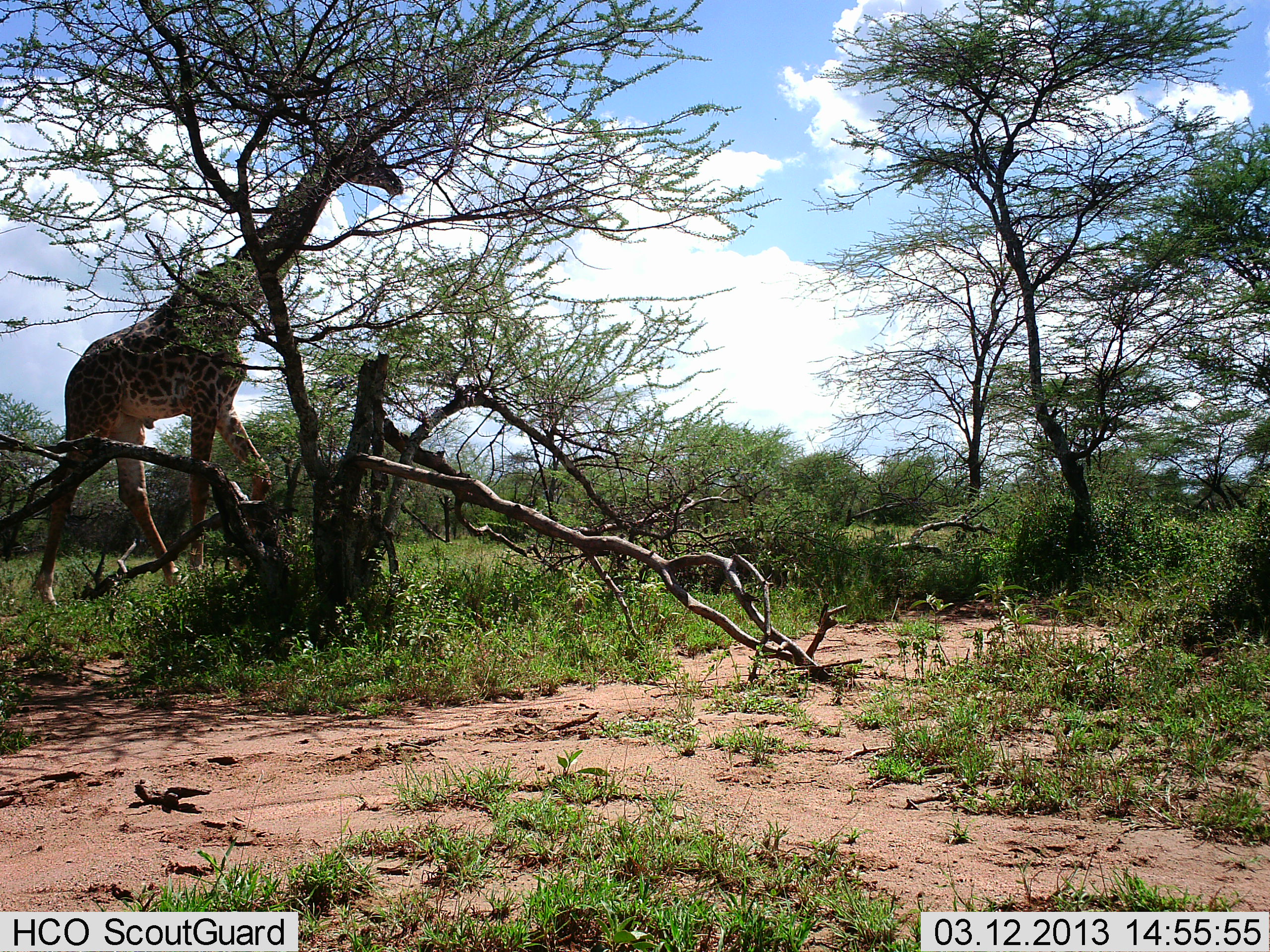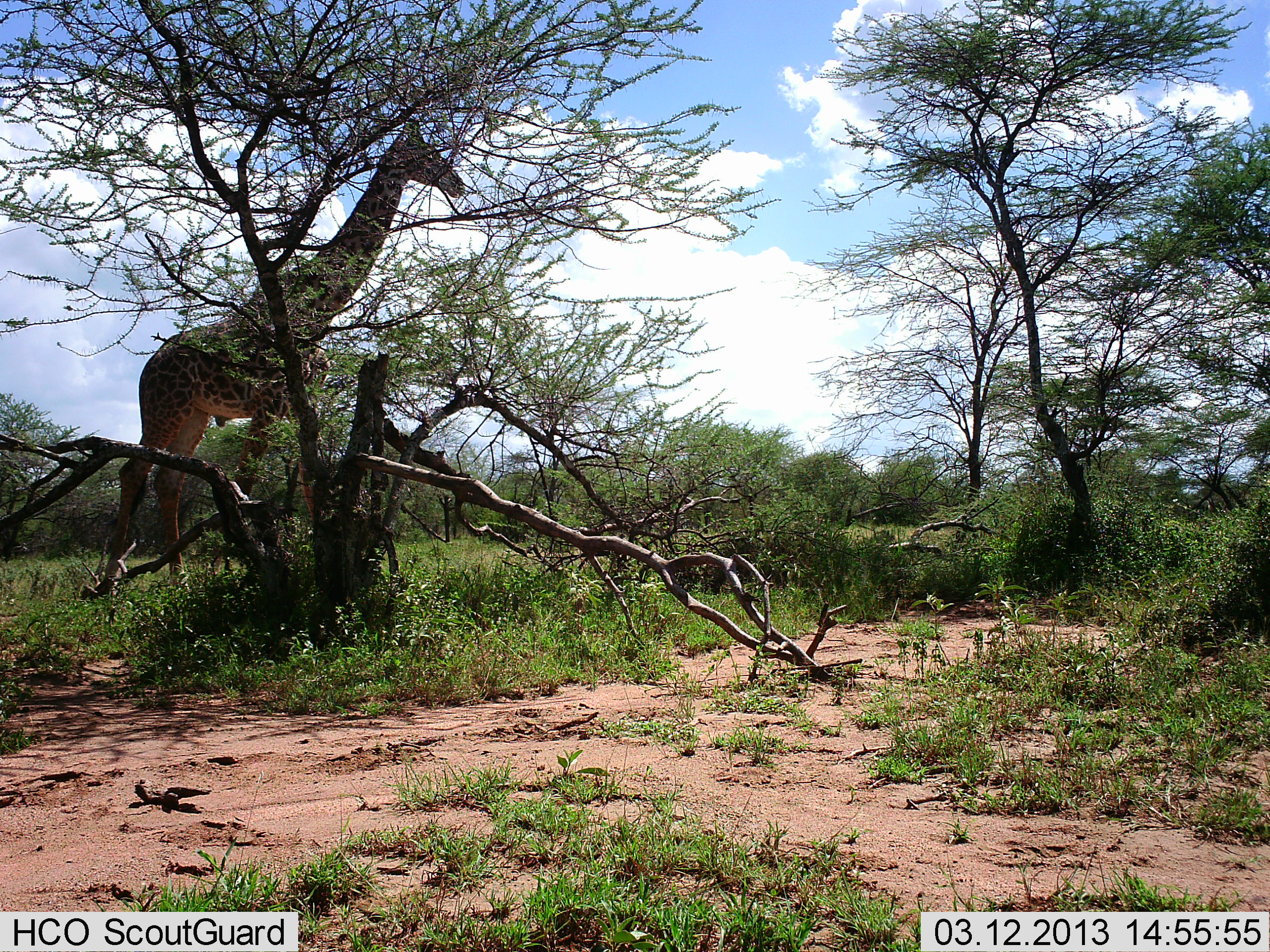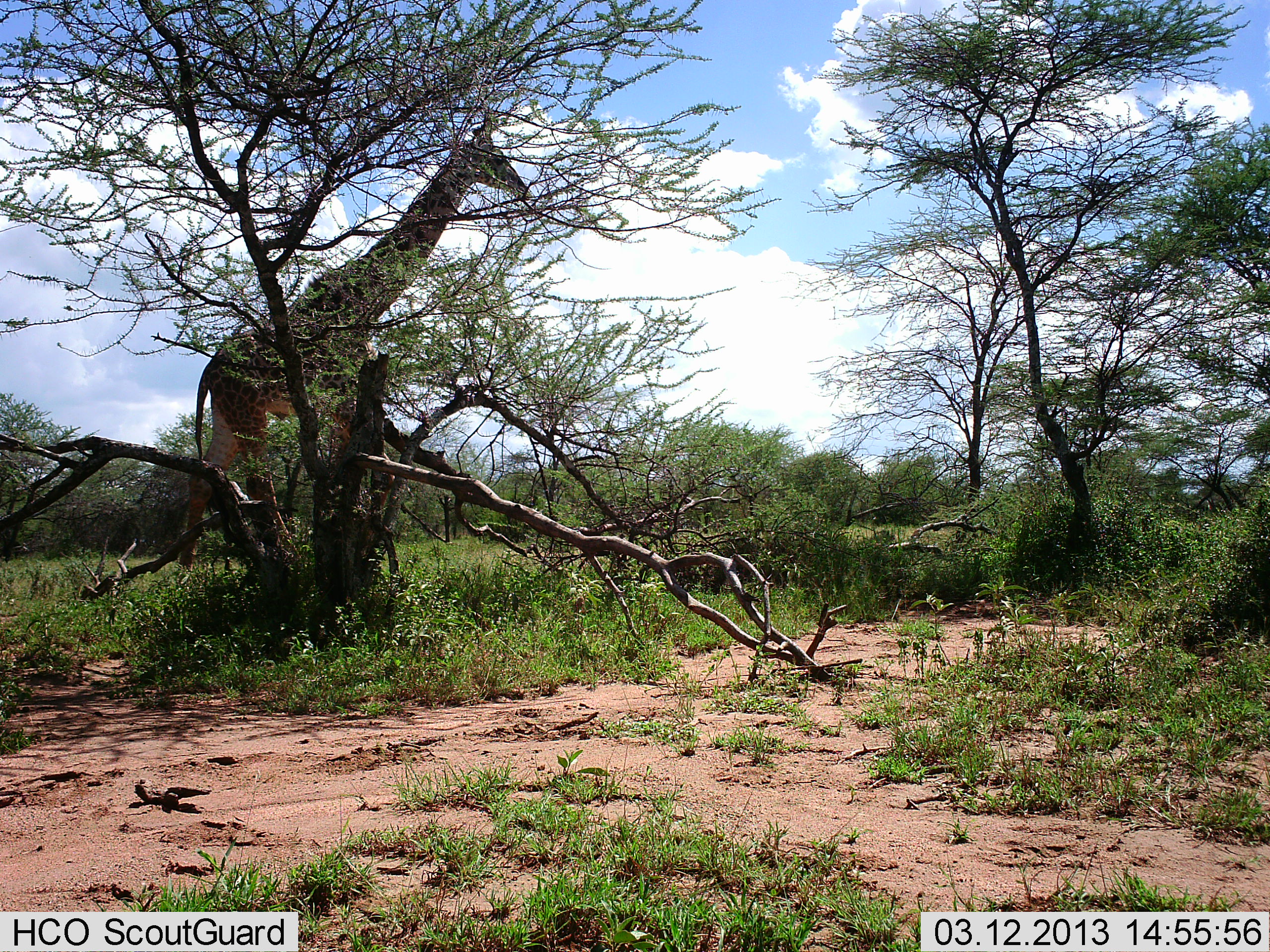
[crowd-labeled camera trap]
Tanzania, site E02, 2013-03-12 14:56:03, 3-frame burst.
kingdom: Animalia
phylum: Chordata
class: Mammalia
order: Artiodactyla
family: Giraffidae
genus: Giraffa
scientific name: Giraffa camelopardalis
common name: giraffe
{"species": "giraffe (Giraffa camelopardalis)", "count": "1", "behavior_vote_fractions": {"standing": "6%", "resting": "0%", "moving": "94%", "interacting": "0%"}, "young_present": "0%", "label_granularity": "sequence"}